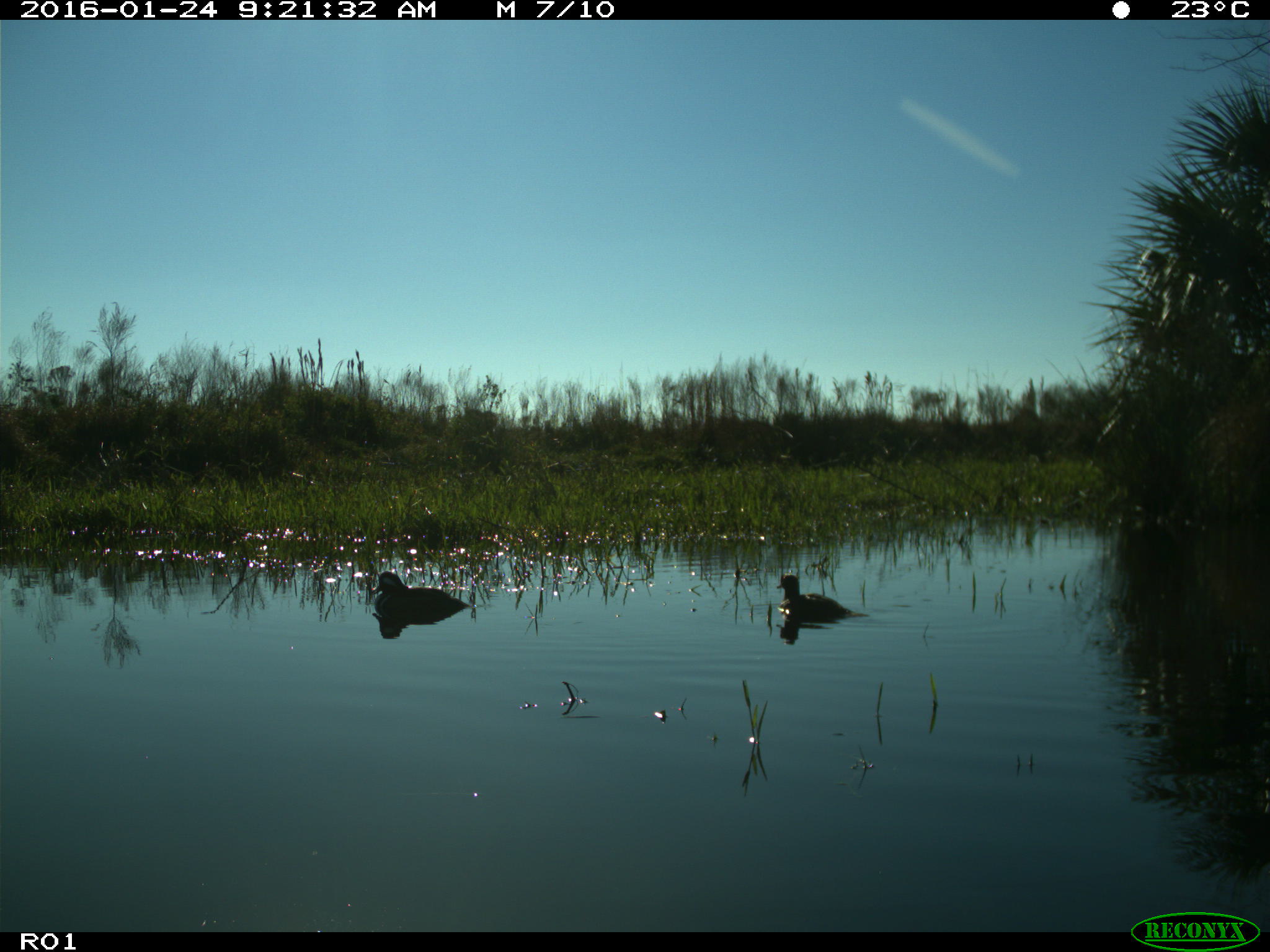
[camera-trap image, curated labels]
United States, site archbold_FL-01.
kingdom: Animalia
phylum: Chordata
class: Aves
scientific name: Aves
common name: birds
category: unidentified bird